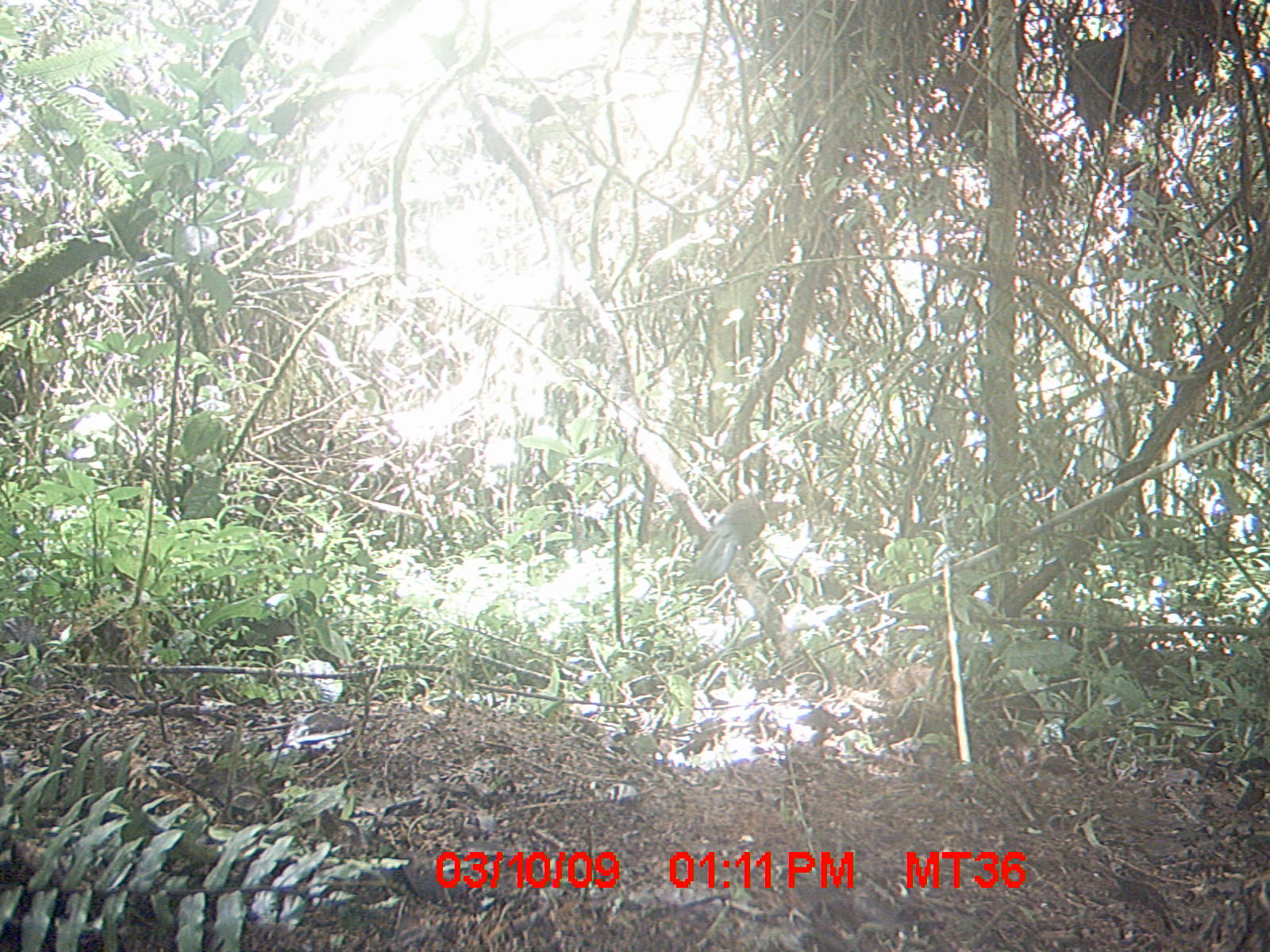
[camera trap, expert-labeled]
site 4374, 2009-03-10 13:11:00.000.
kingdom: Animalia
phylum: Chordata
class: Aves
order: Passeriformes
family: Muscicapidae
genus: Copsychus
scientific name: Copsychus albospecularis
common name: madagascar magpie-robin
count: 1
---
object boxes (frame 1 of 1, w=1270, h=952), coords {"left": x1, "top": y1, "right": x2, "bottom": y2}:
copsychus albospecularis: {"left": 683, "top": 488, "right": 767, "bottom": 583}